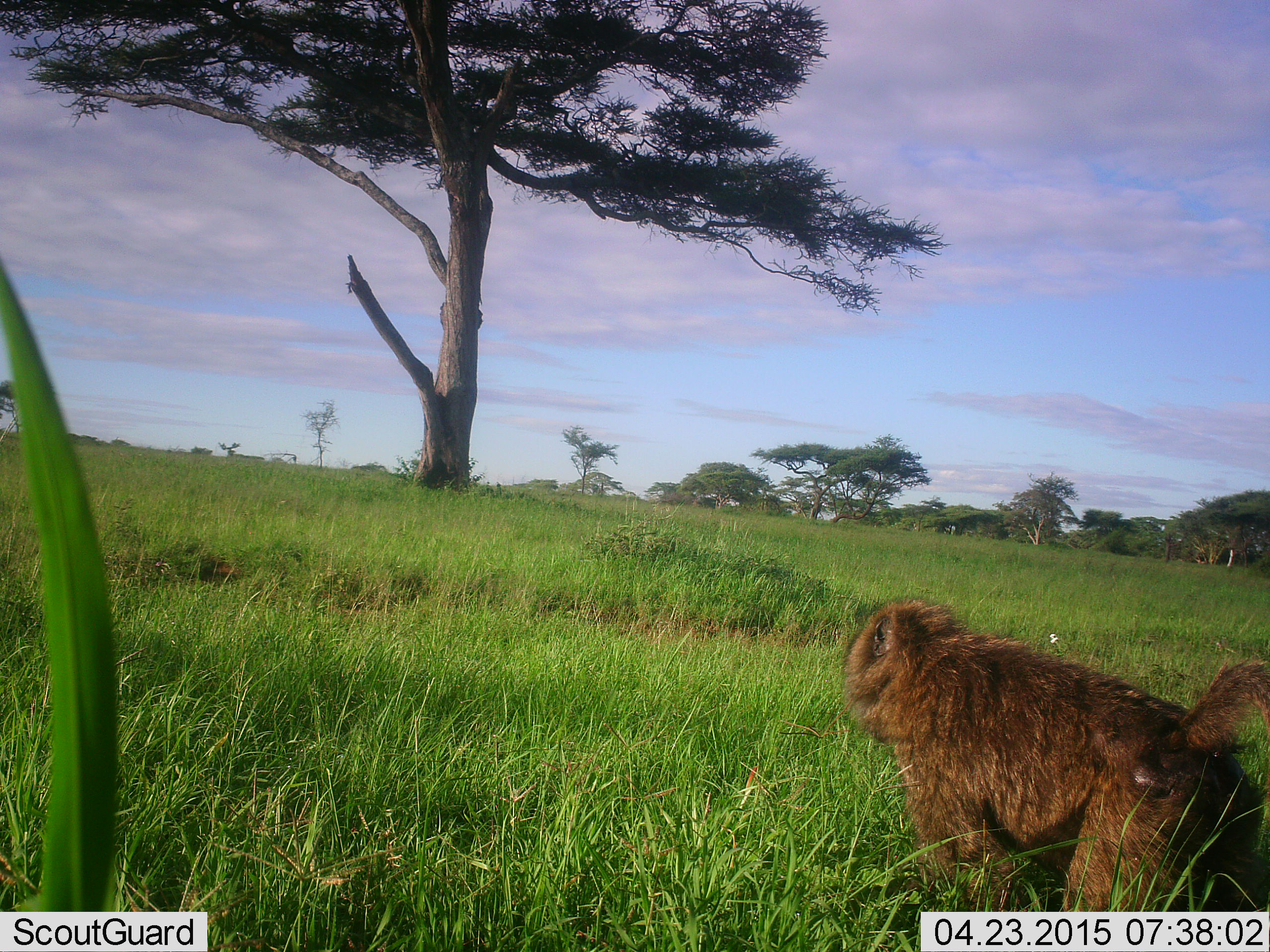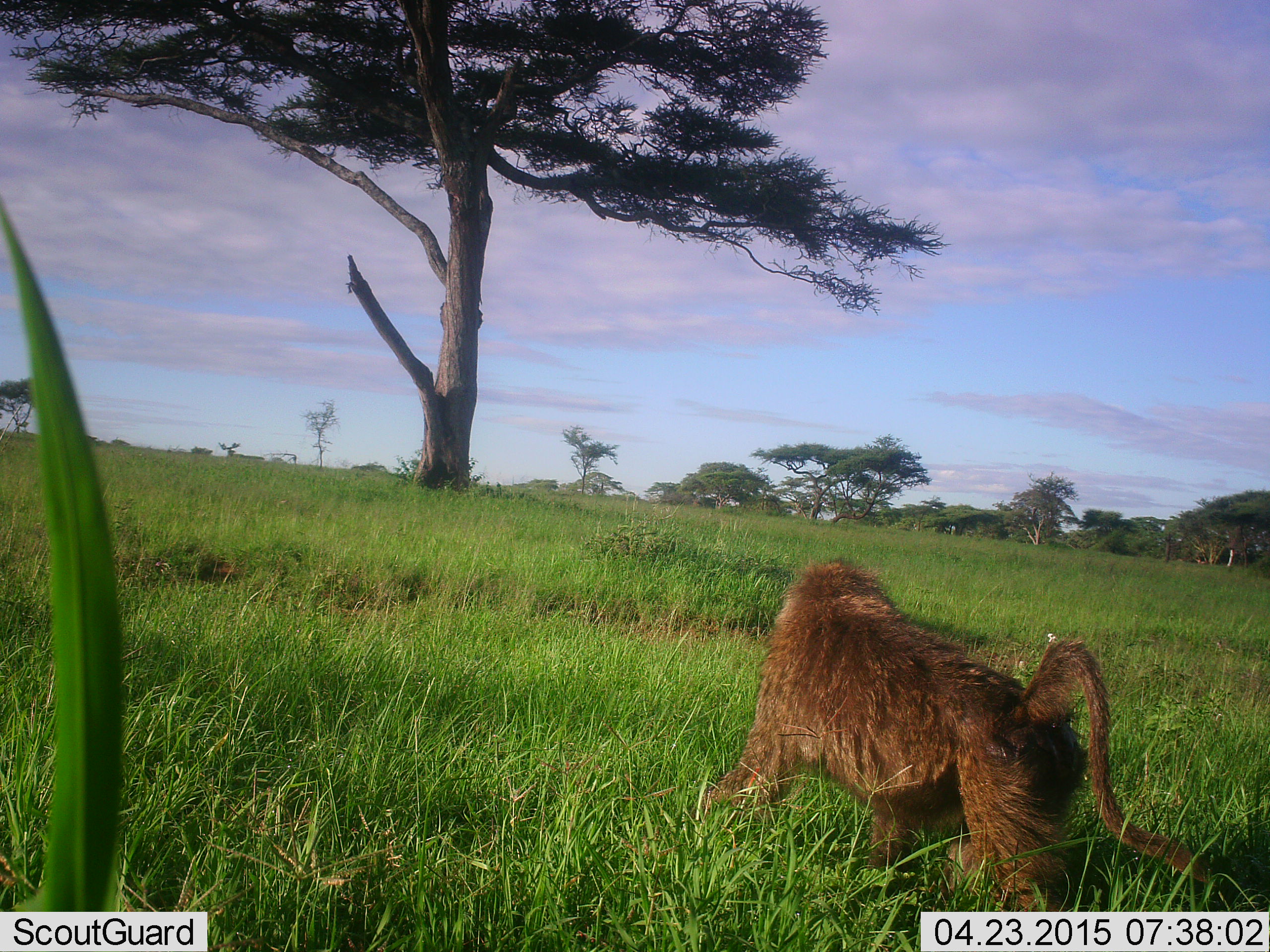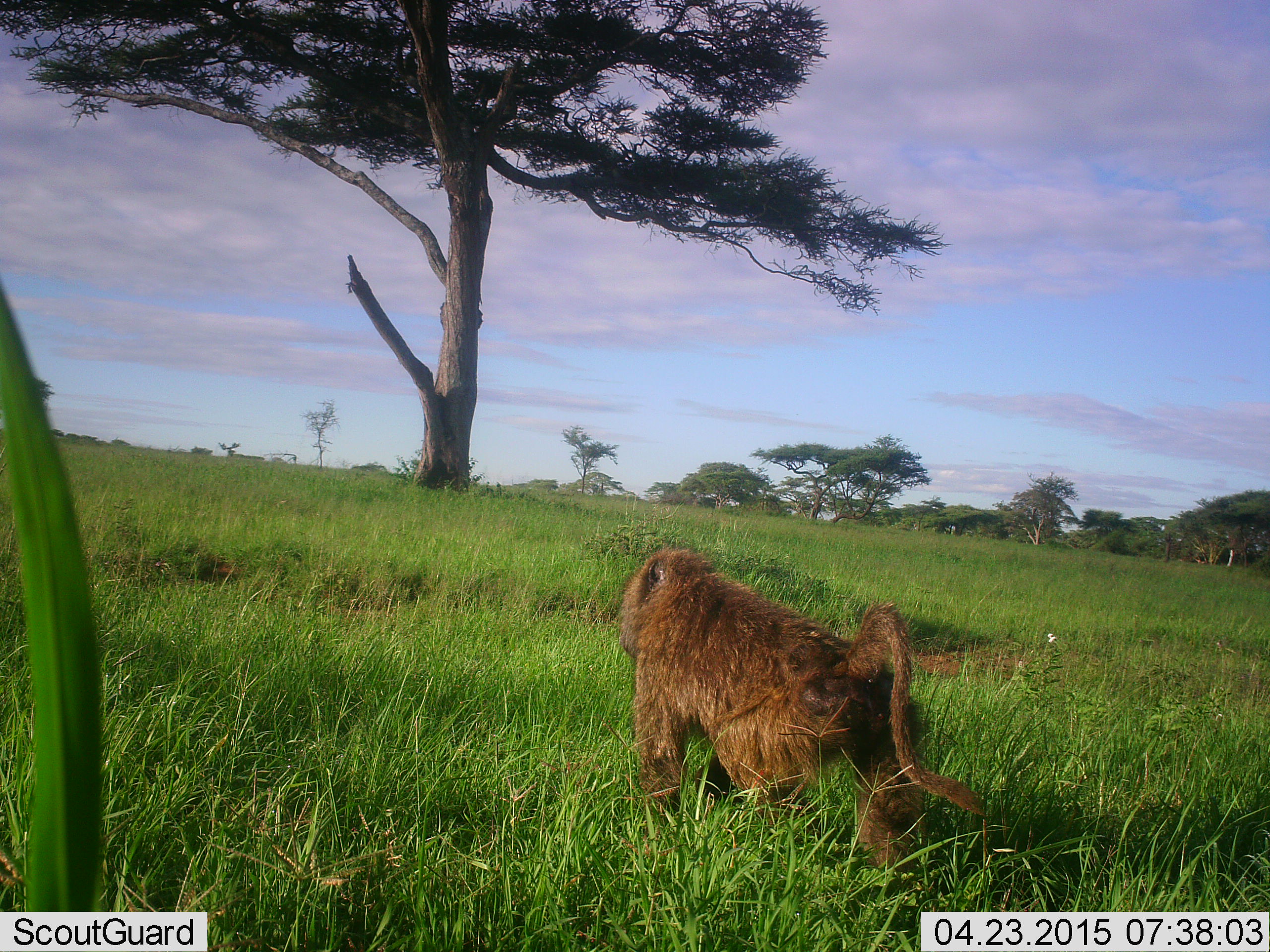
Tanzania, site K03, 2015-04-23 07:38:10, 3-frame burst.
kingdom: Animalia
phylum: Chordata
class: Mammalia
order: Primates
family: Cercopithecidae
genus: Papio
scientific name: Papio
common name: baboon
Baboon (Papio), count 1. Behavior (volunteer vote fractions): standing 0%, resting 0%, moving 100%, interacting 0%. Young present (vote fraction): 0%. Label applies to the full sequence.